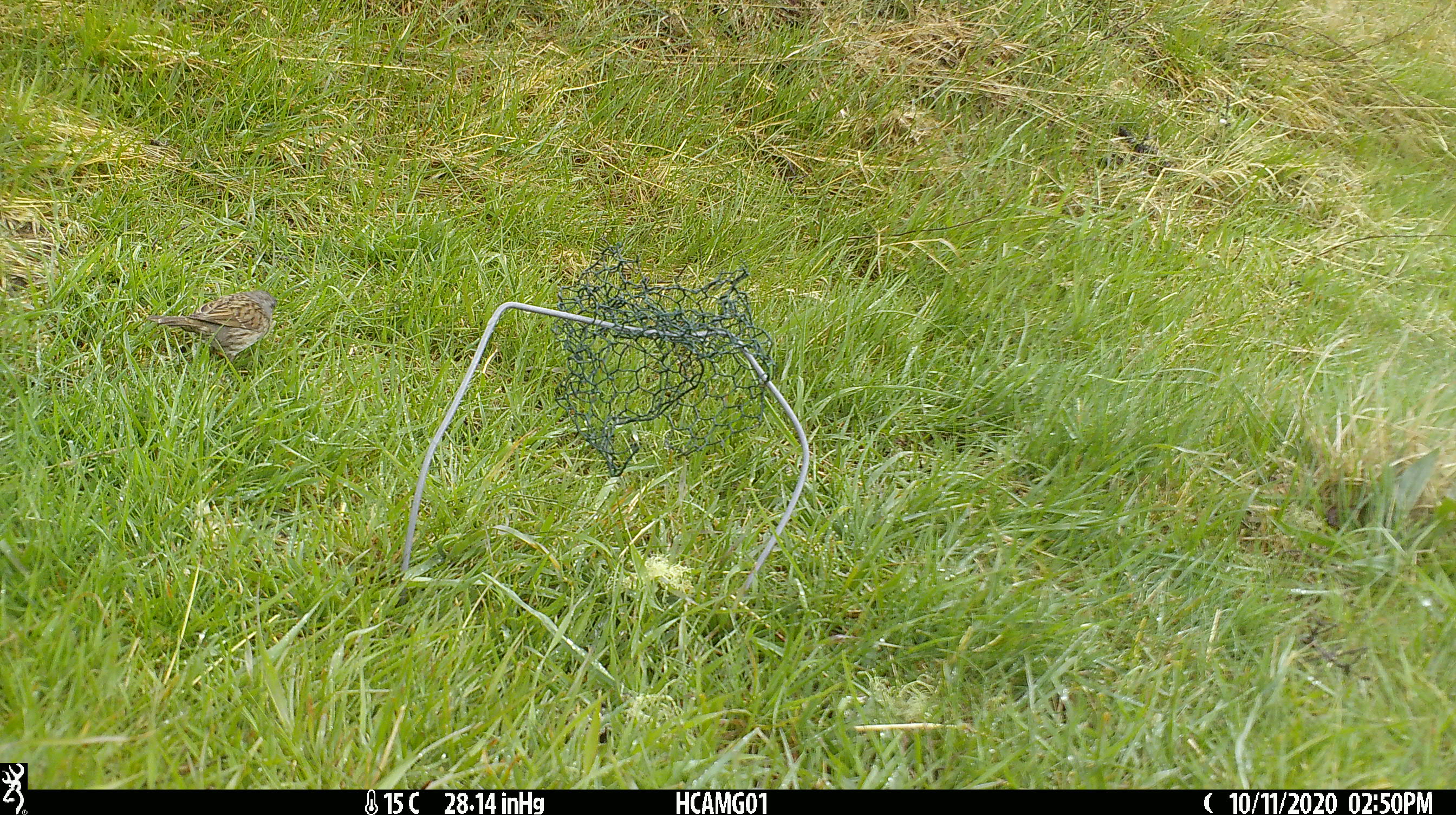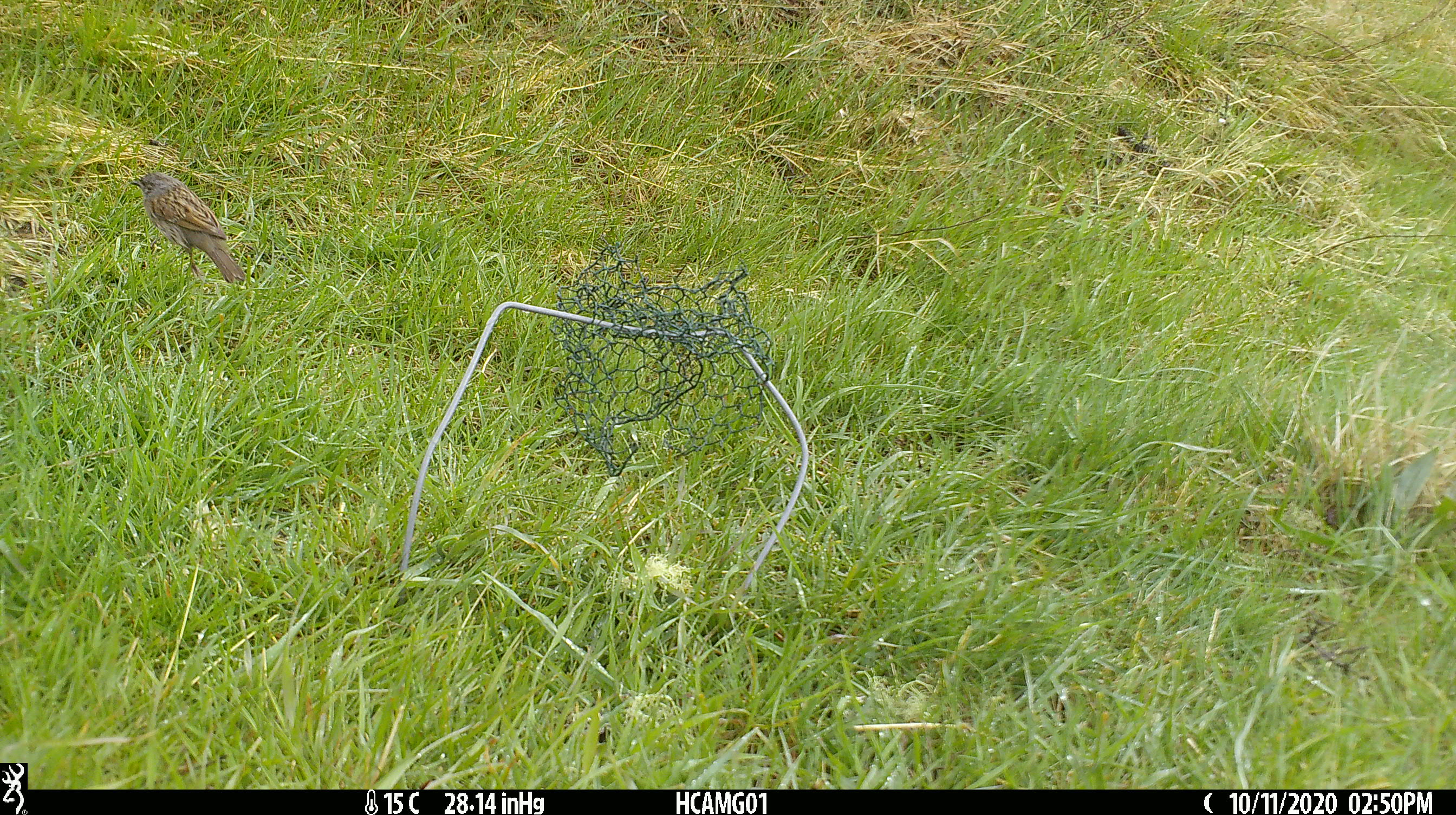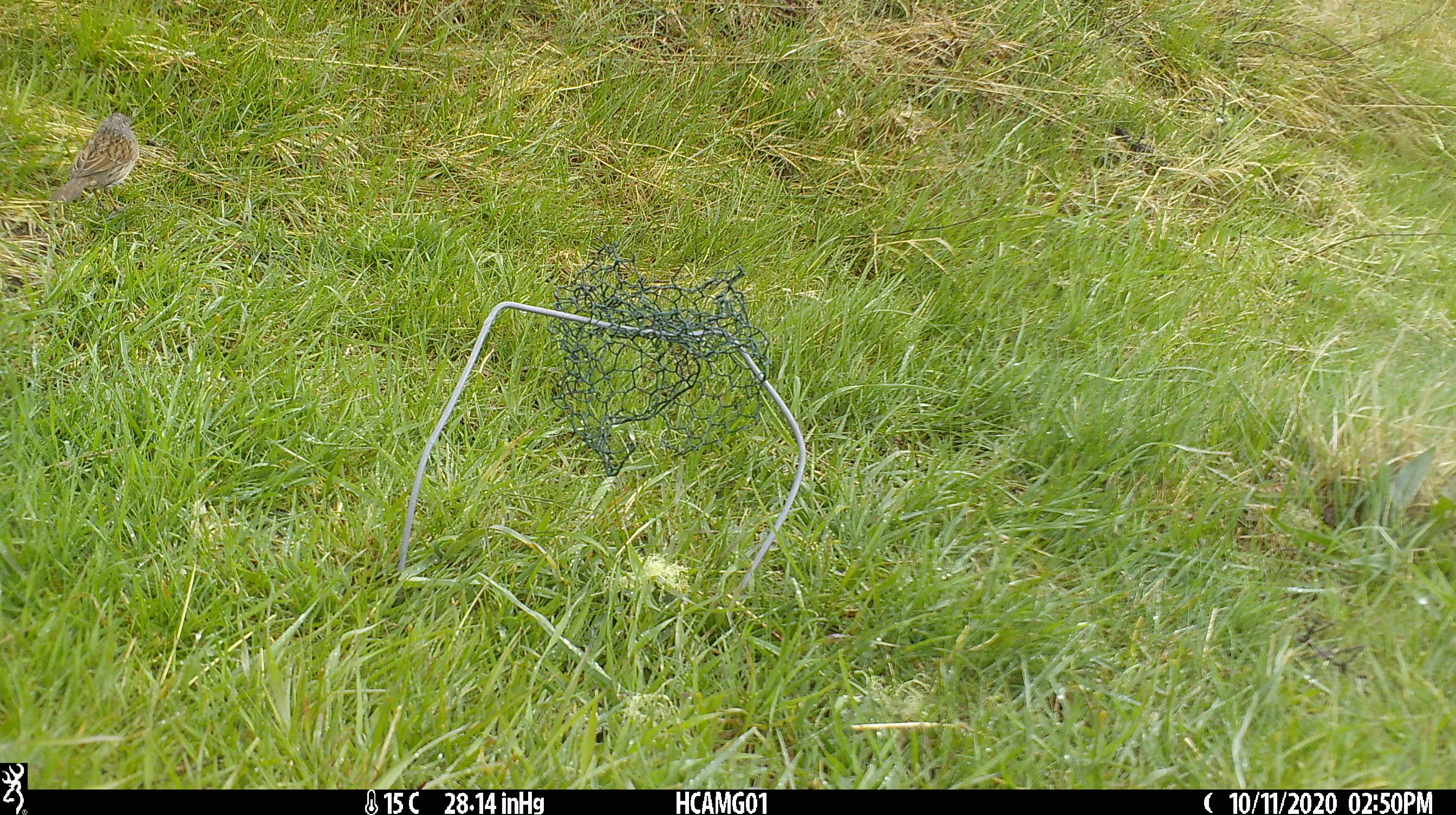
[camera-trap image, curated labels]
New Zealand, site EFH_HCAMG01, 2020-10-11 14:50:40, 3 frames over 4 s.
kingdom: Animalia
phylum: Chordata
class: Aves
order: Passeriformes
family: Prunellidae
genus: Prunella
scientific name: Prunella modularis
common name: dunnock